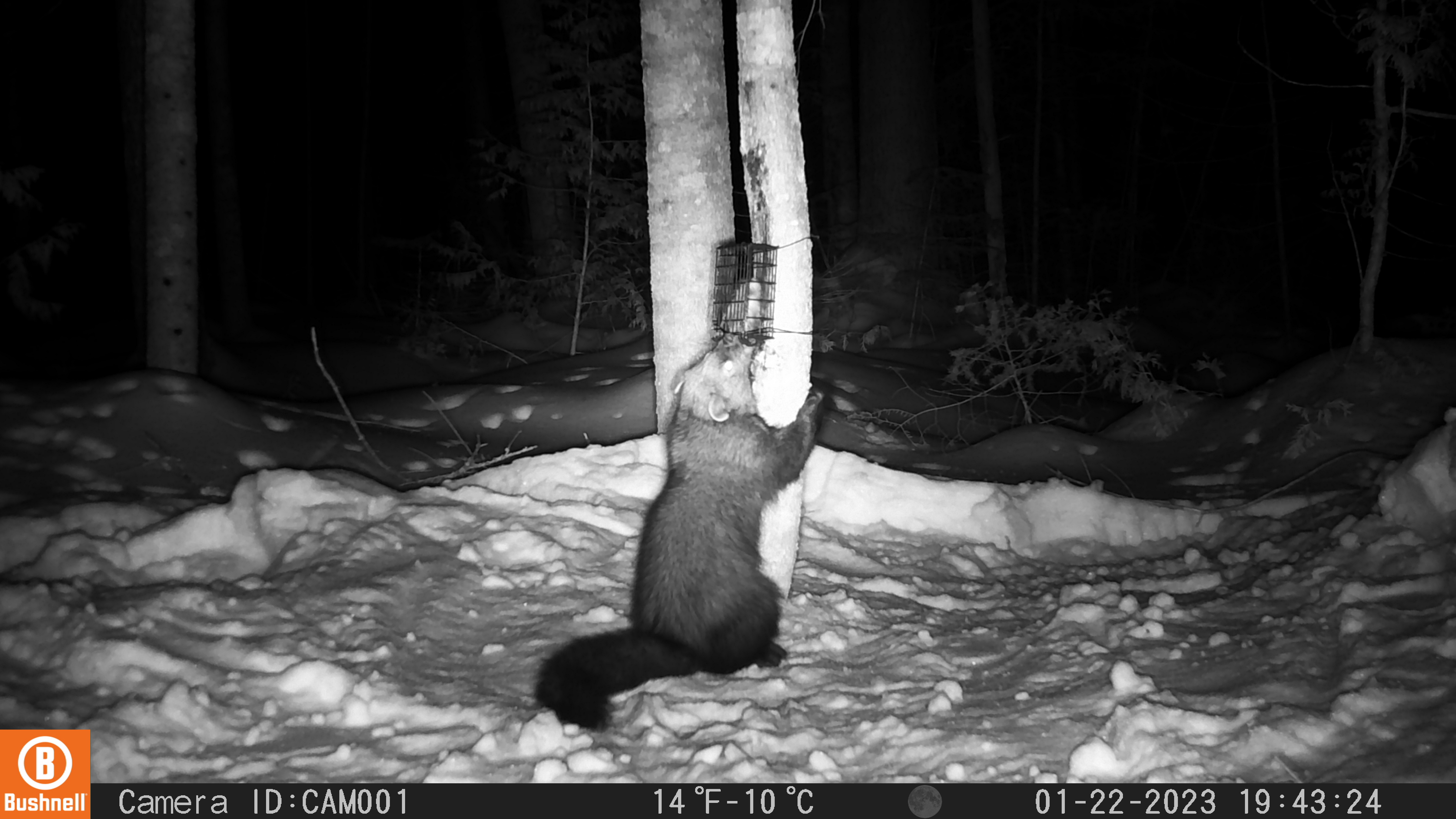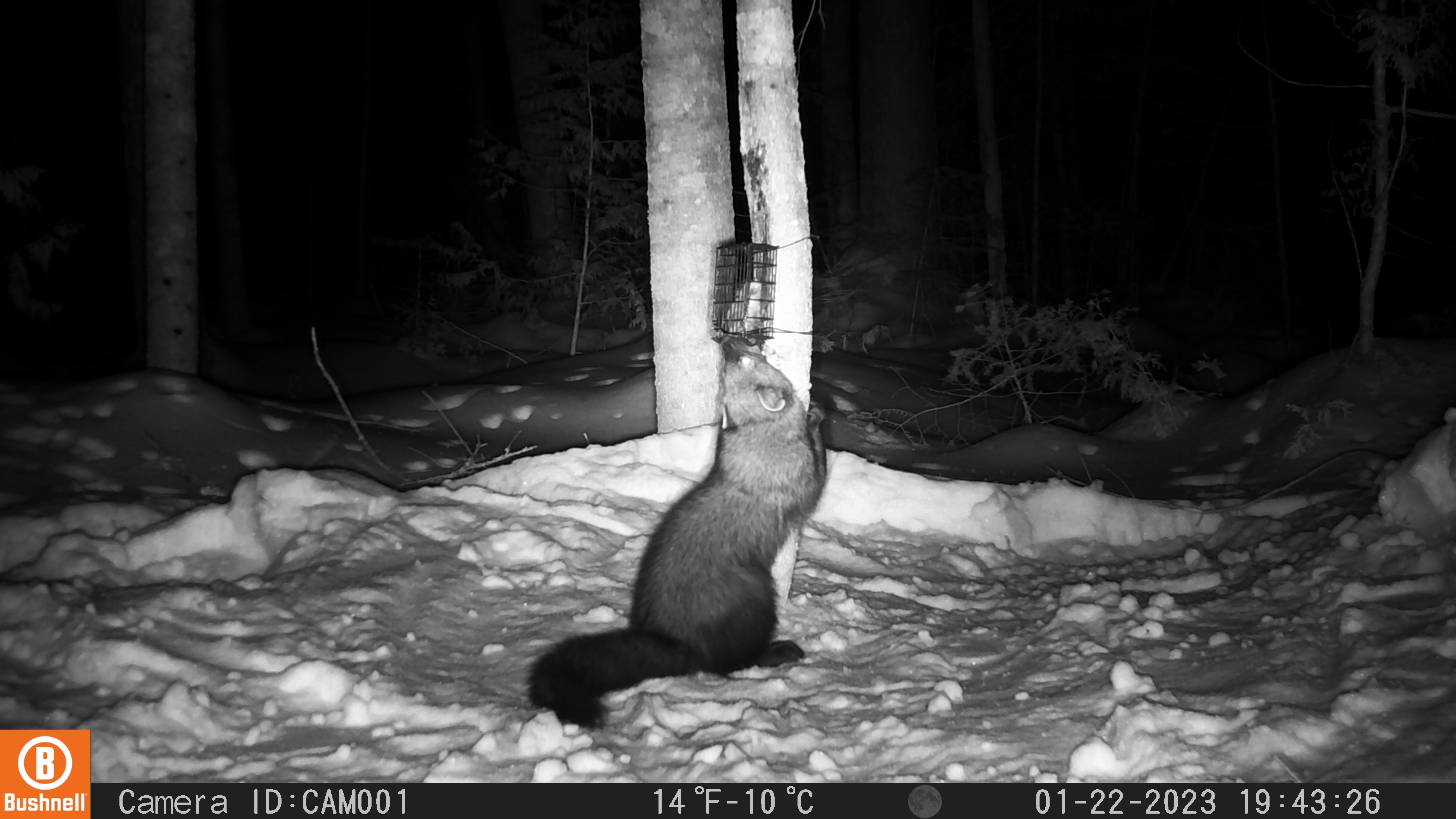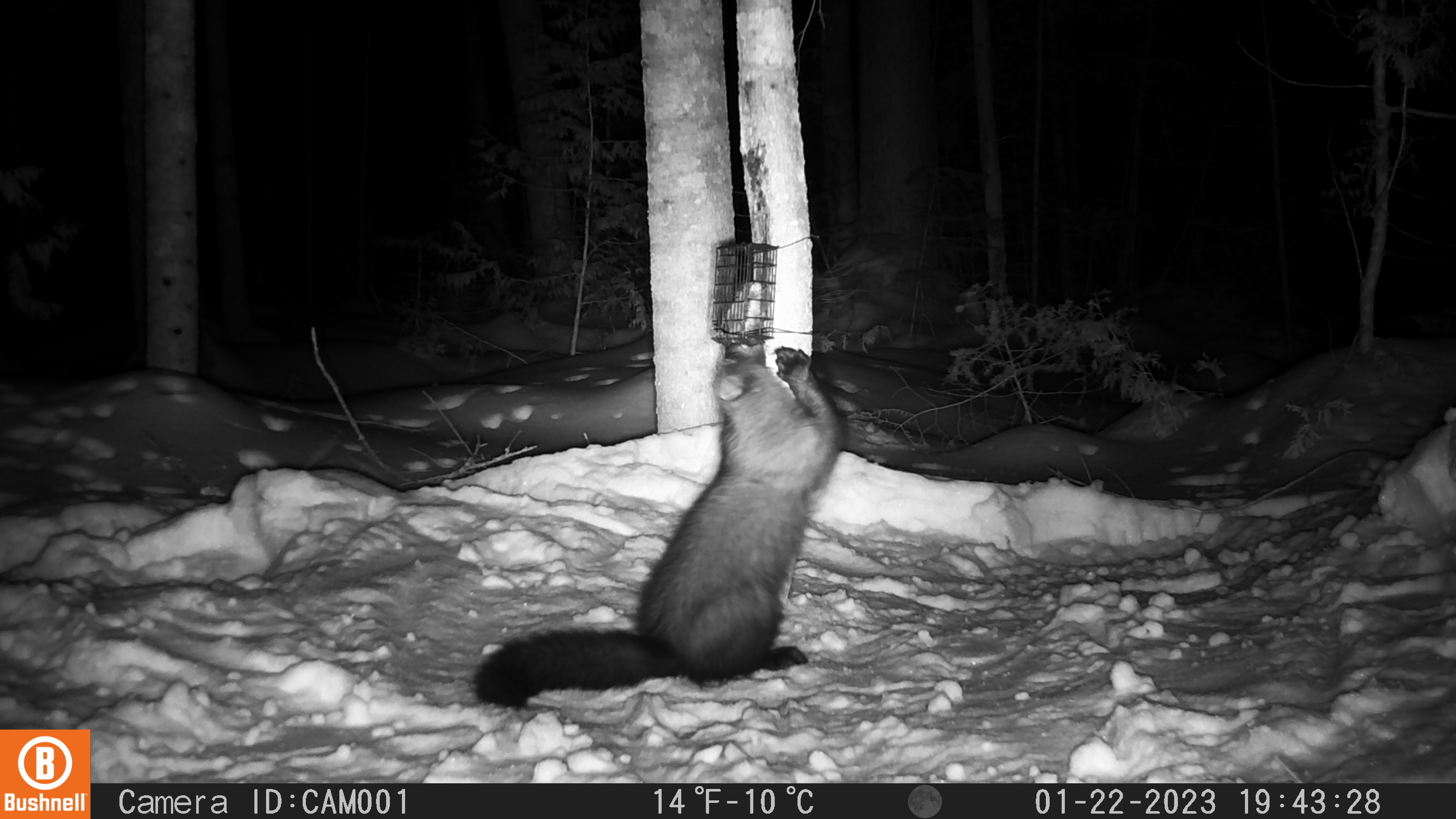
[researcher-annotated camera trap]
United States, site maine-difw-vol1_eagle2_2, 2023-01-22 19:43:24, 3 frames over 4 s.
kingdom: Animalia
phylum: Chordata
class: Mammalia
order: Carnivora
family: Mustelidae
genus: Pekania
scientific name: Pekania pennanti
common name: fisher